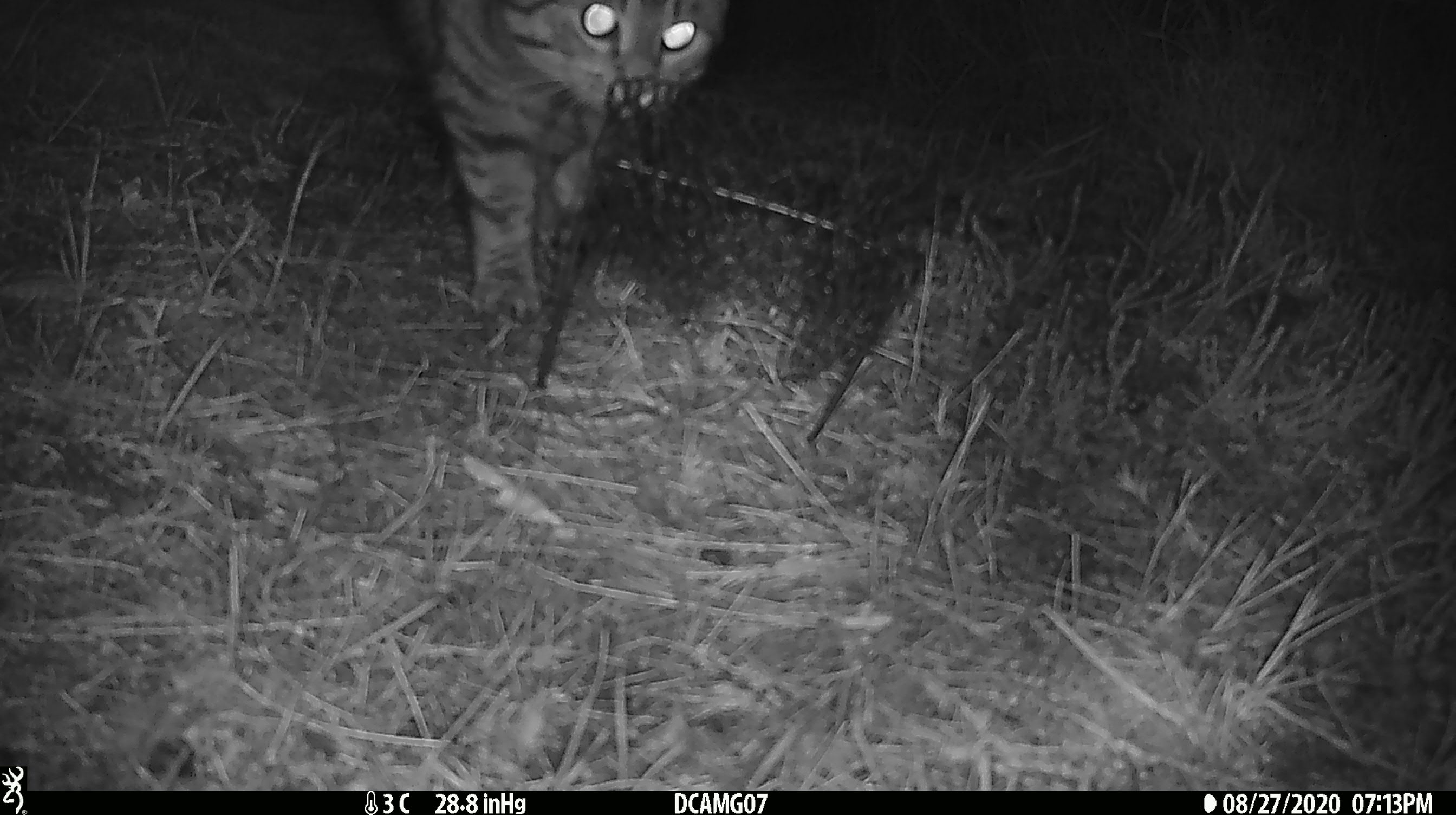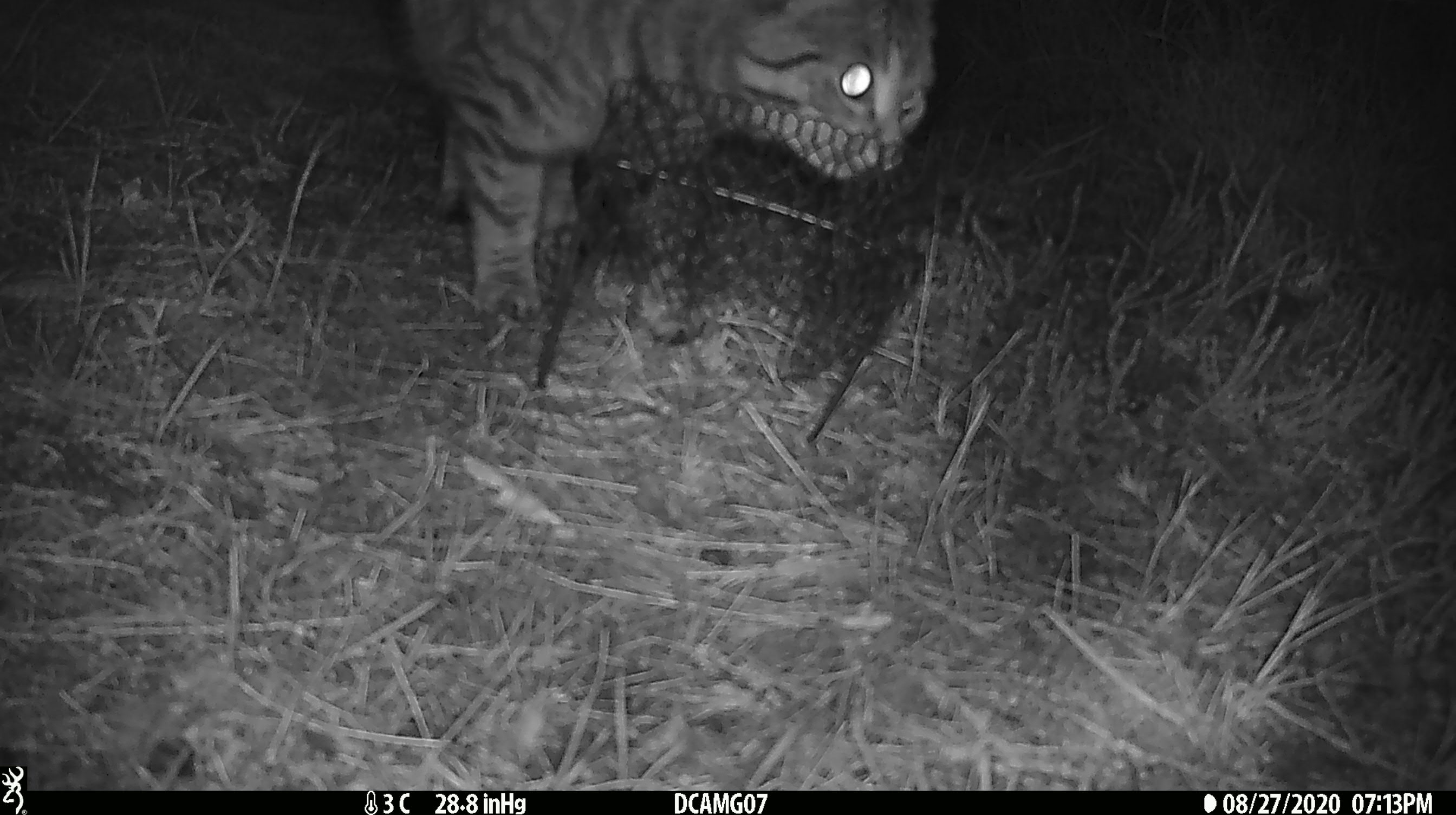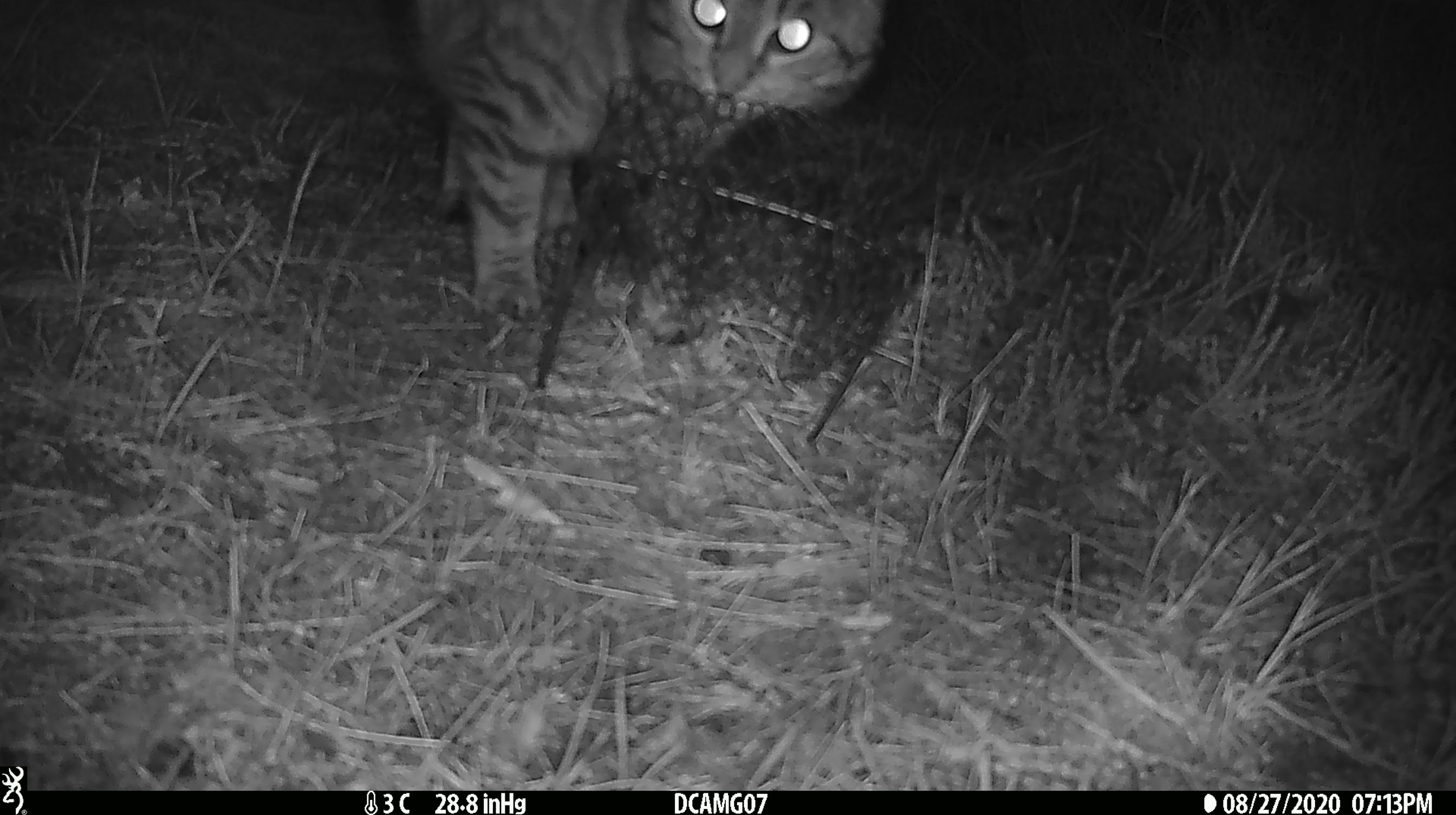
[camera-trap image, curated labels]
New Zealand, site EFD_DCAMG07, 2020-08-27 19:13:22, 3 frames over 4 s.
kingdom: Animalia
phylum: Chordata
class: Mammalia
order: Carnivora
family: Felidae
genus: Felis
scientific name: Felis catus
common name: domestic cat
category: cat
Cat (domestic cat) (Felis catus).